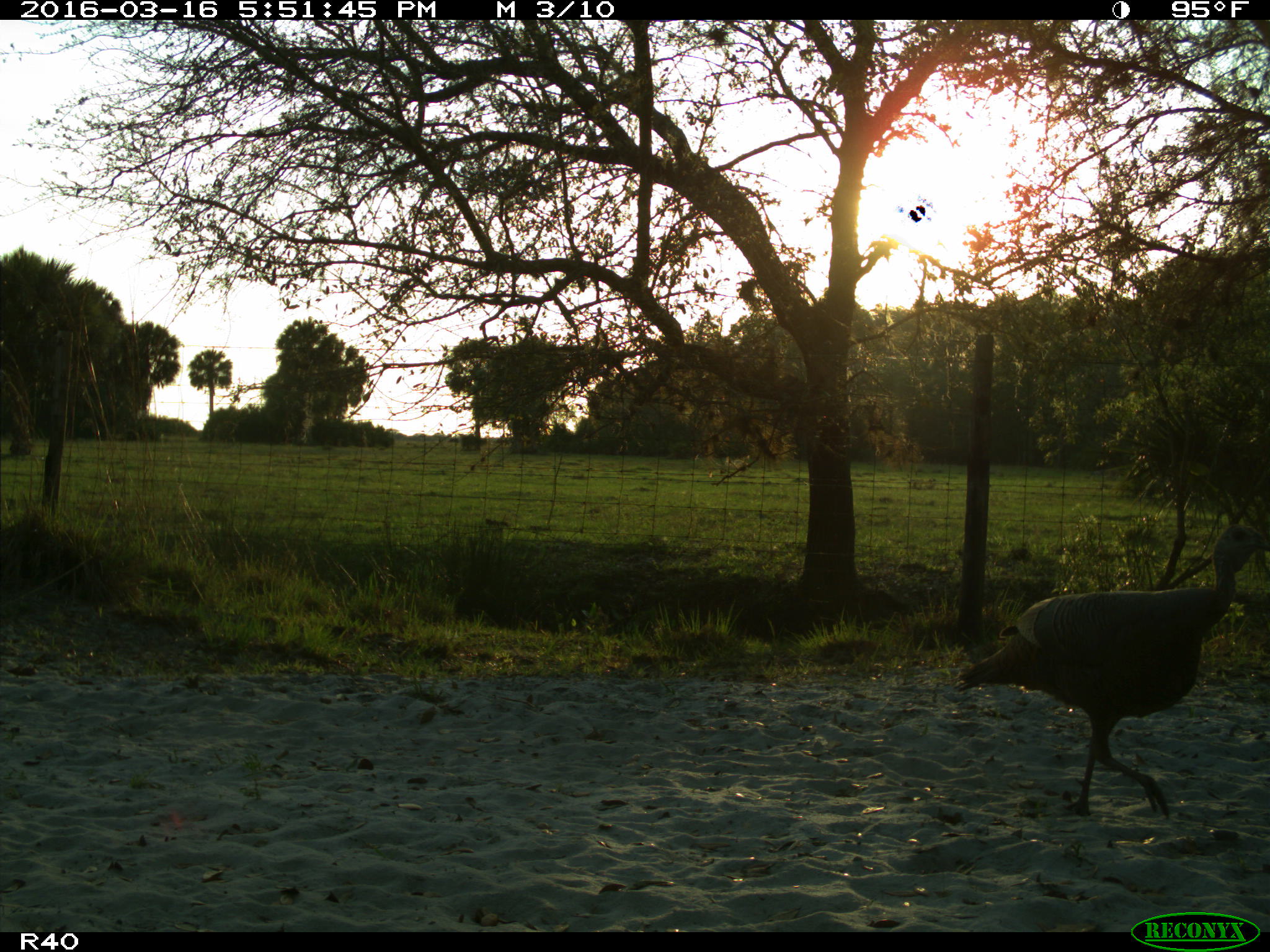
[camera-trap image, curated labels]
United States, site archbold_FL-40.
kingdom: Animalia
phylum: Chordata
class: Aves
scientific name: Aves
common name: birds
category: unidentified bird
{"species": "unidentified bird (birds) (Aves)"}